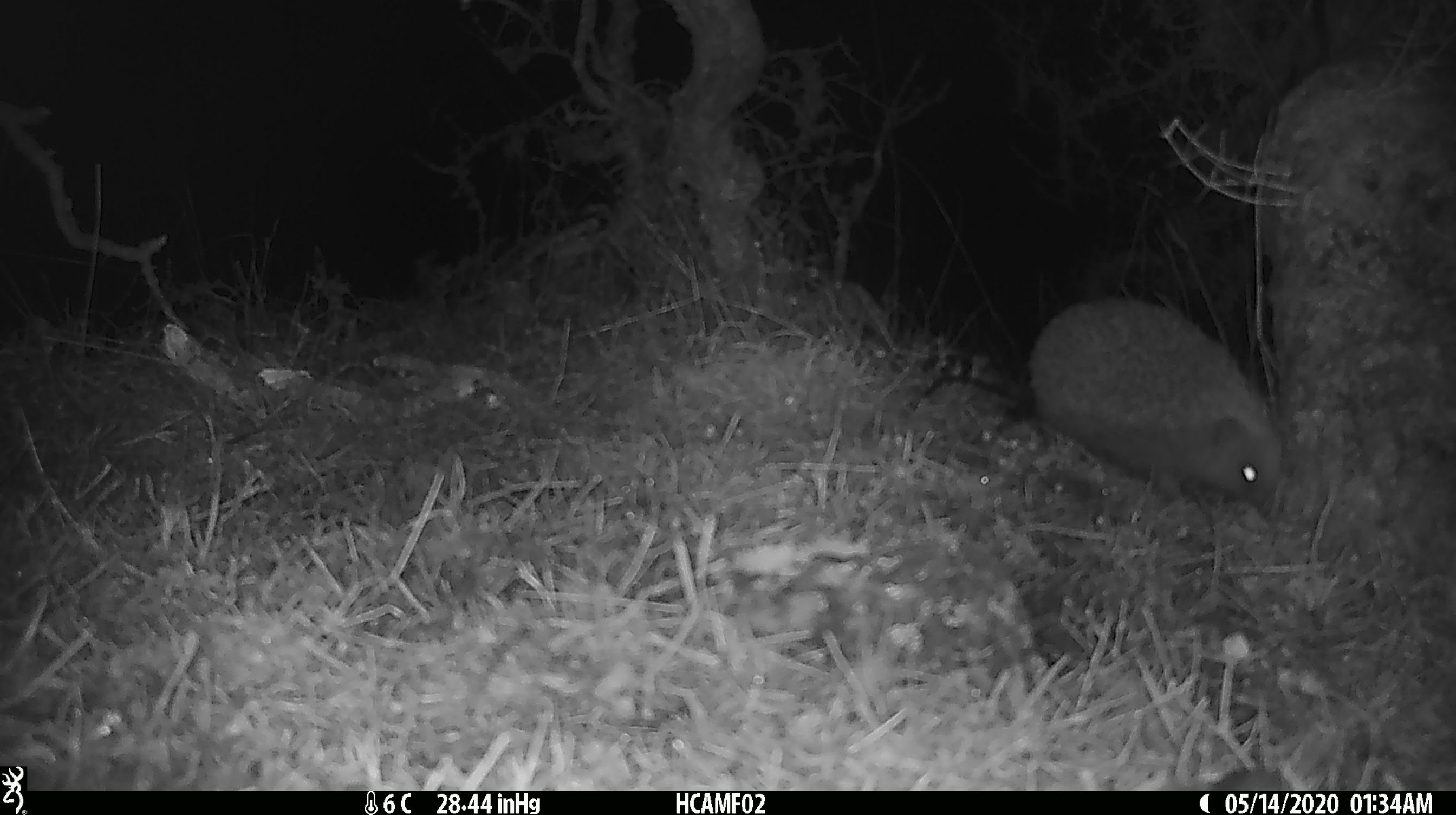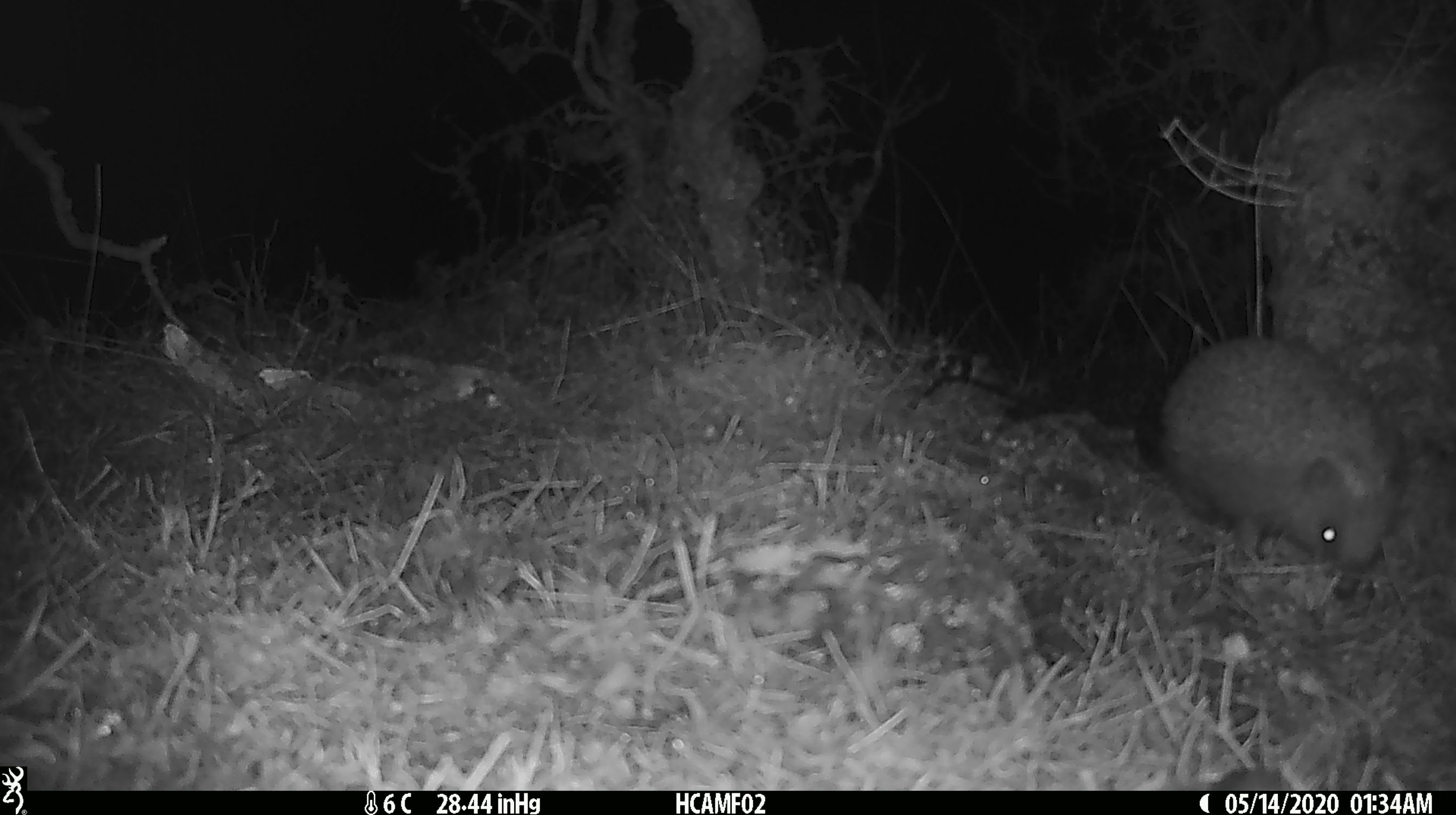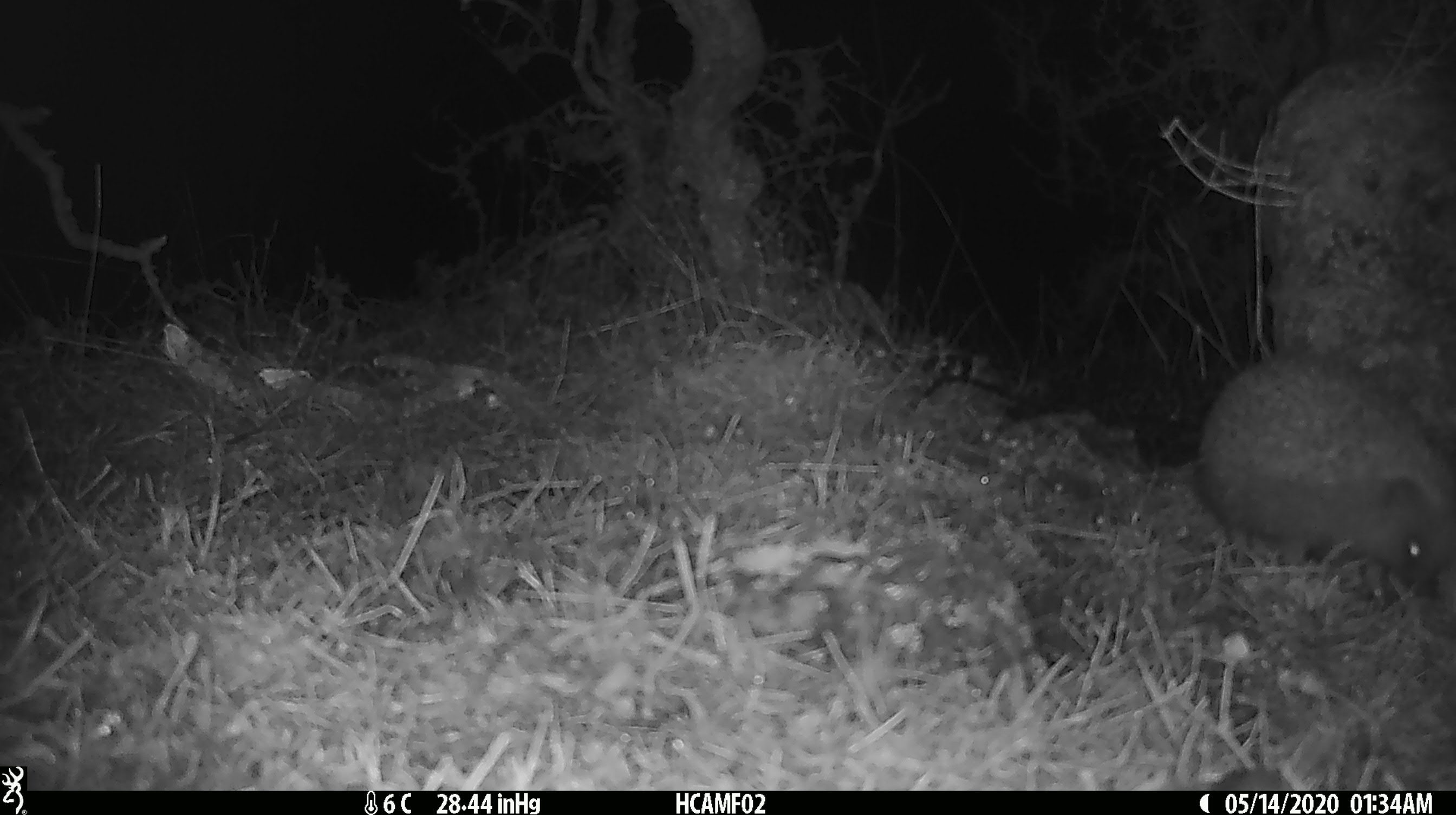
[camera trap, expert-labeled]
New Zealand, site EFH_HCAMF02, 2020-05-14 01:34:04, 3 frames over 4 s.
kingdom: Animalia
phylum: Chordata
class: Mammalia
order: Eulipotyphla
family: Erinaceidae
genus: Erinaceus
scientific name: Erinaceus europaeus europaeus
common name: european hedgehog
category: hedgehog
Hedgehog (european hedgehog) (Erinaceus europaeus europaeus).